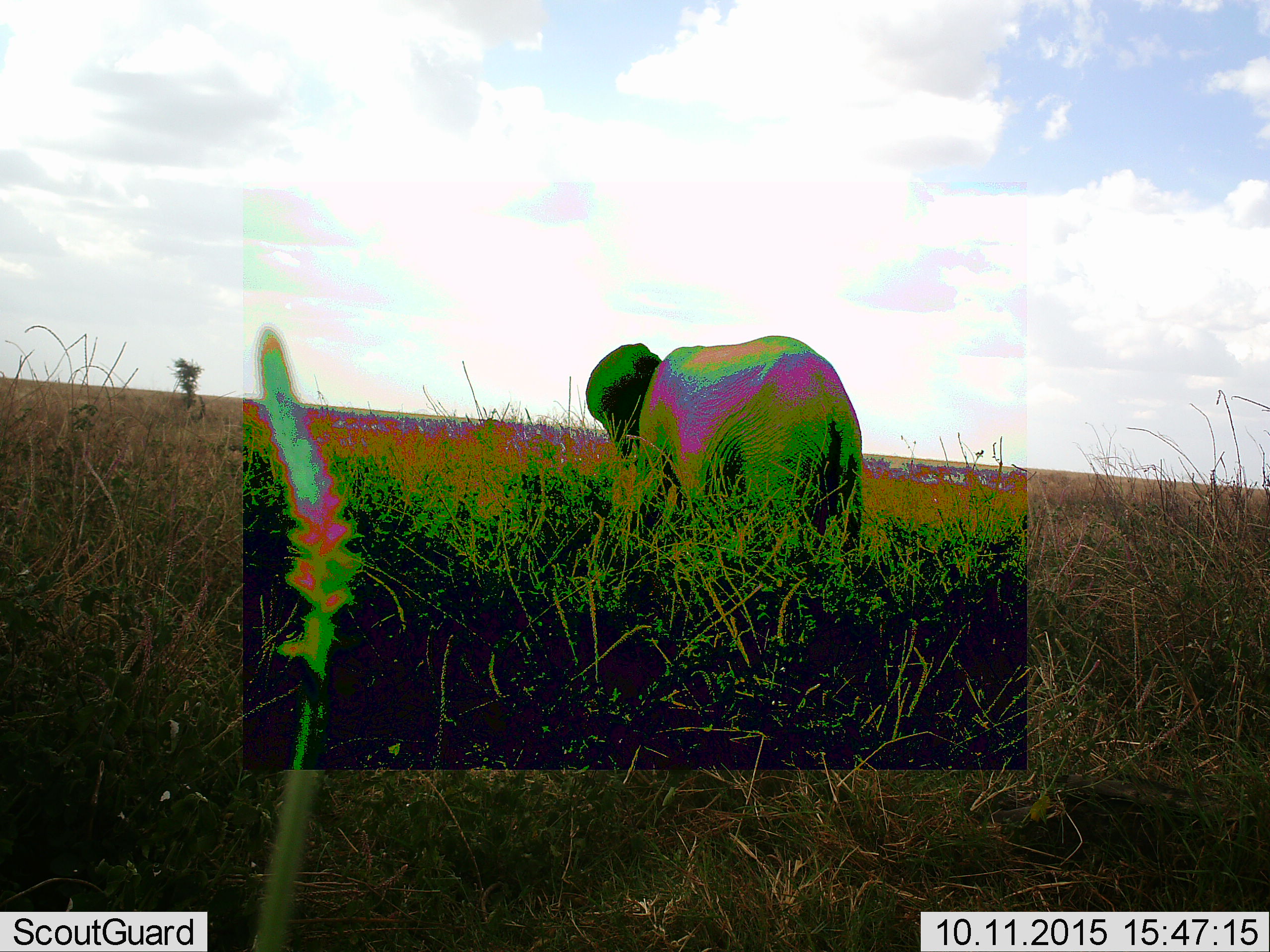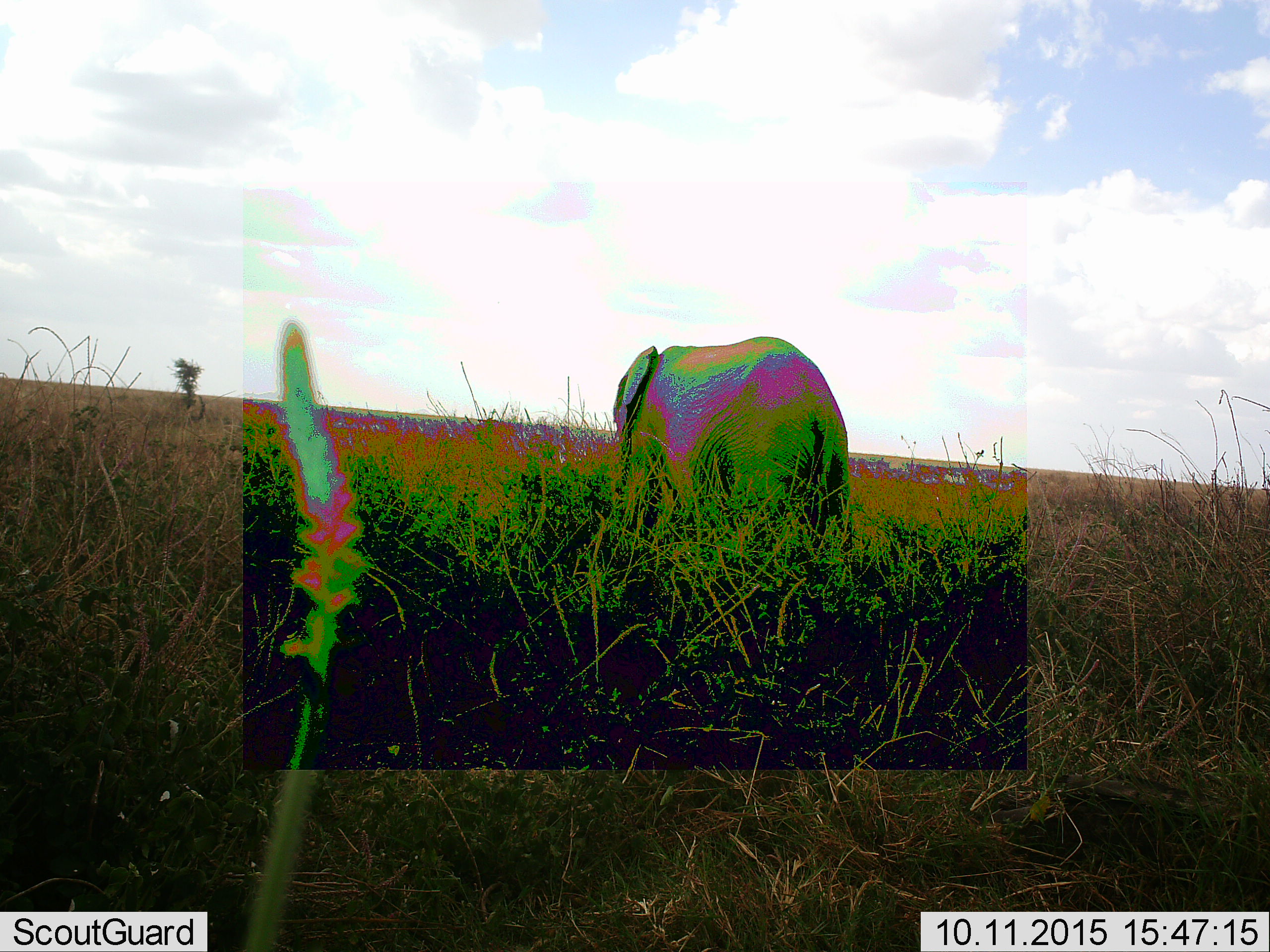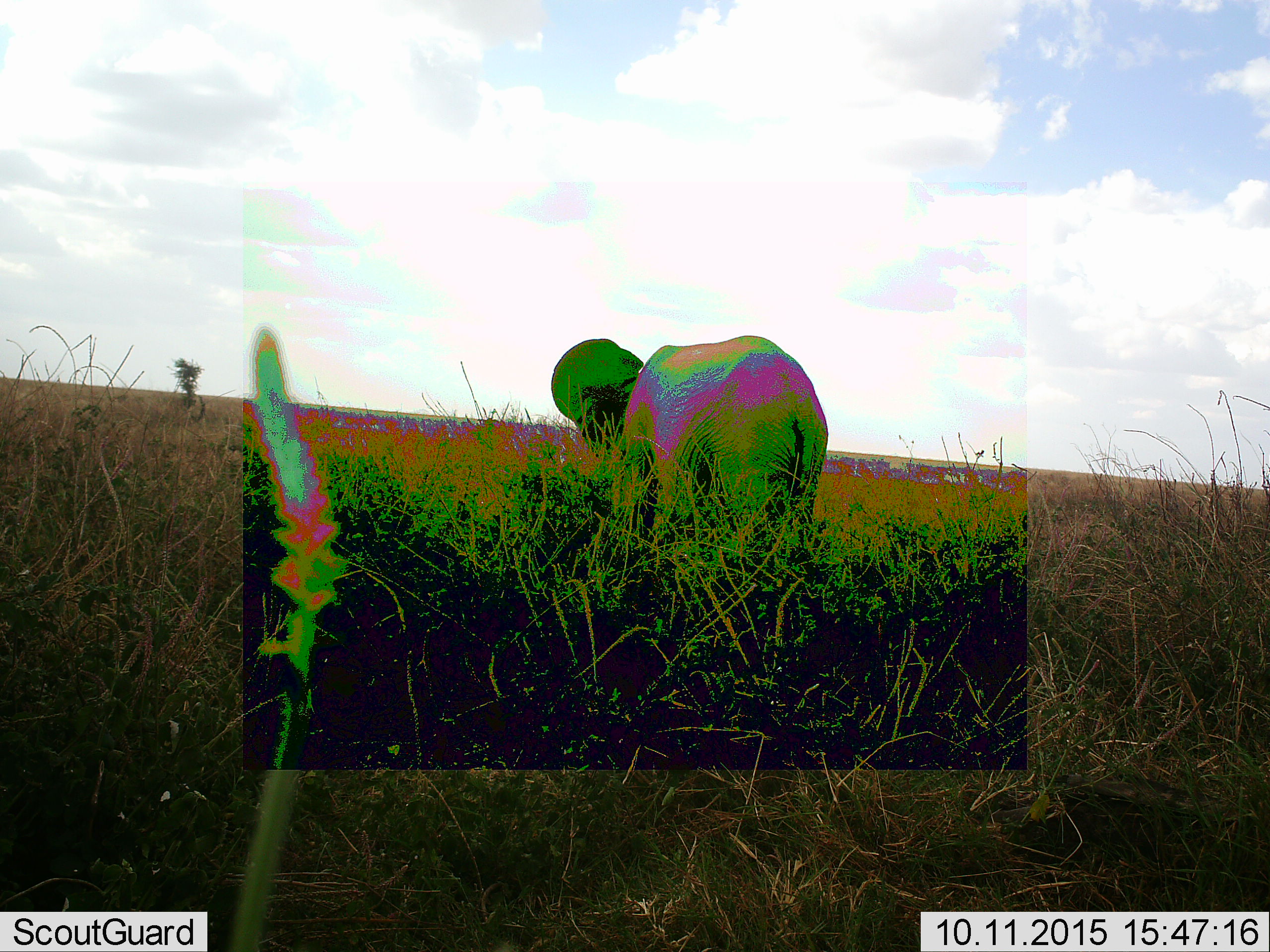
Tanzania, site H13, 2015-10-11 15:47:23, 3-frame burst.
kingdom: Animalia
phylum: Chordata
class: Mammalia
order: Proboscidea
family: Elephantidae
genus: Loxodonta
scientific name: Loxodonta africana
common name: african bush elephant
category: elephant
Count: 1.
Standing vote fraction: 33%.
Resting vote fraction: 0%.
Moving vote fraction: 67%.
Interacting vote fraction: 0%.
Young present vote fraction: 0%.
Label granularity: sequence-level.